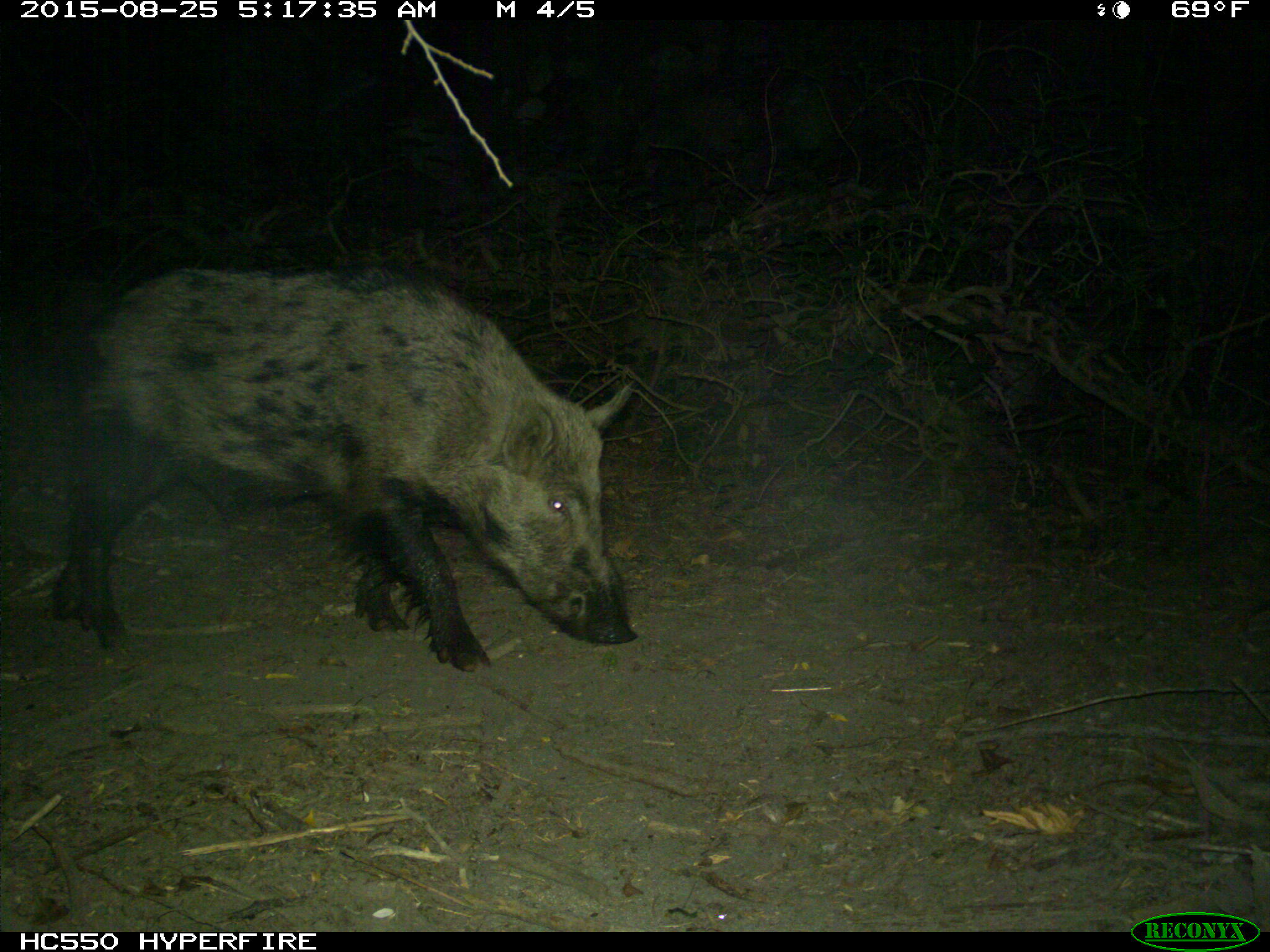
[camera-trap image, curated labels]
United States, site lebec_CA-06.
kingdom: Animalia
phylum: Chordata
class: Mammalia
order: Artiodactyla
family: Suidae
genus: Sus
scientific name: Sus scrofa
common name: wild boar